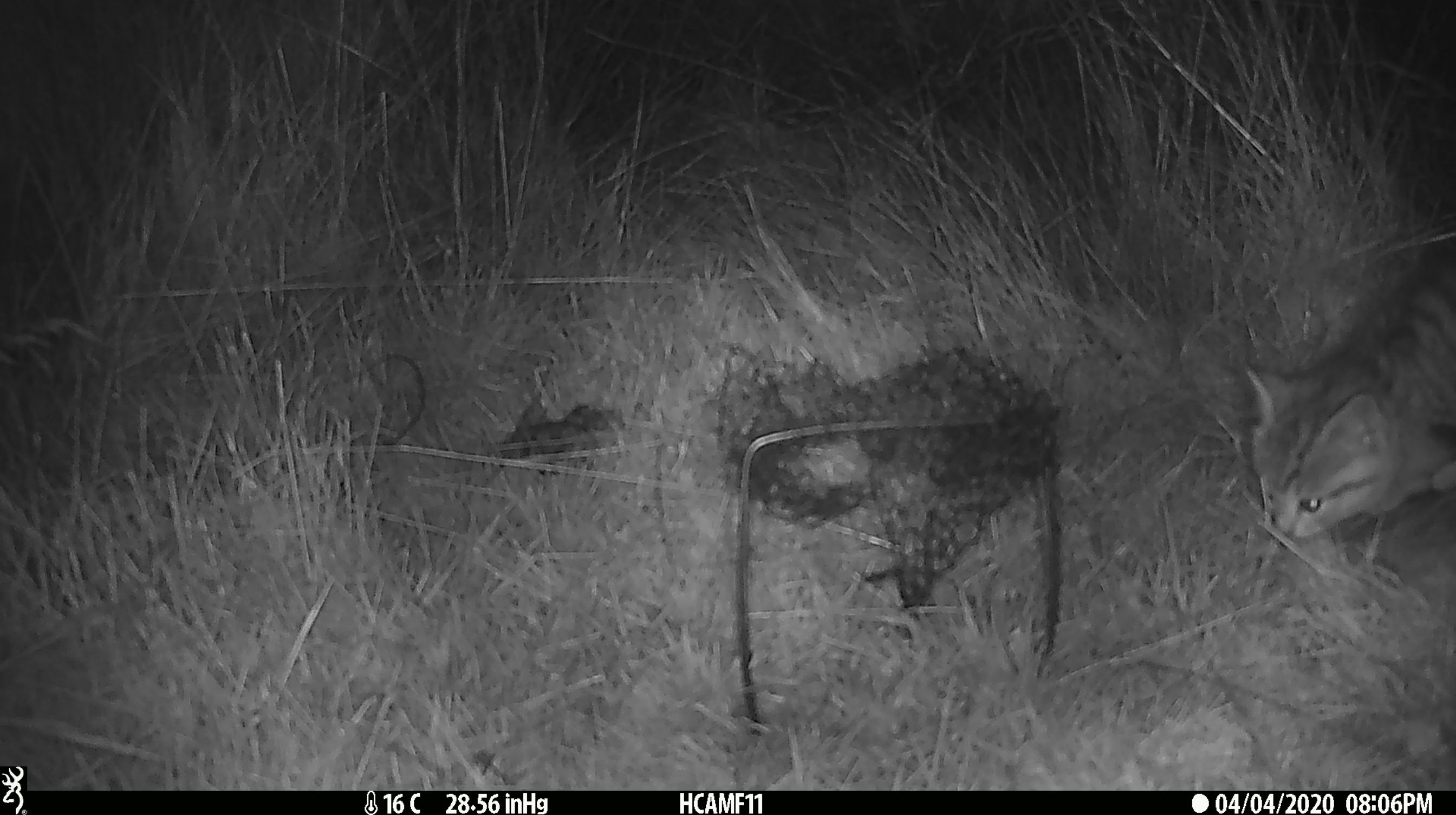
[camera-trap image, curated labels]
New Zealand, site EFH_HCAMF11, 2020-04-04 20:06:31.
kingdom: Animalia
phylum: Chordata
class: Mammalia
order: Carnivora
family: Felidae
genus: Felis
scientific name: Felis catus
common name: domestic cat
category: cat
Cat (domestic cat) (Felis catus).